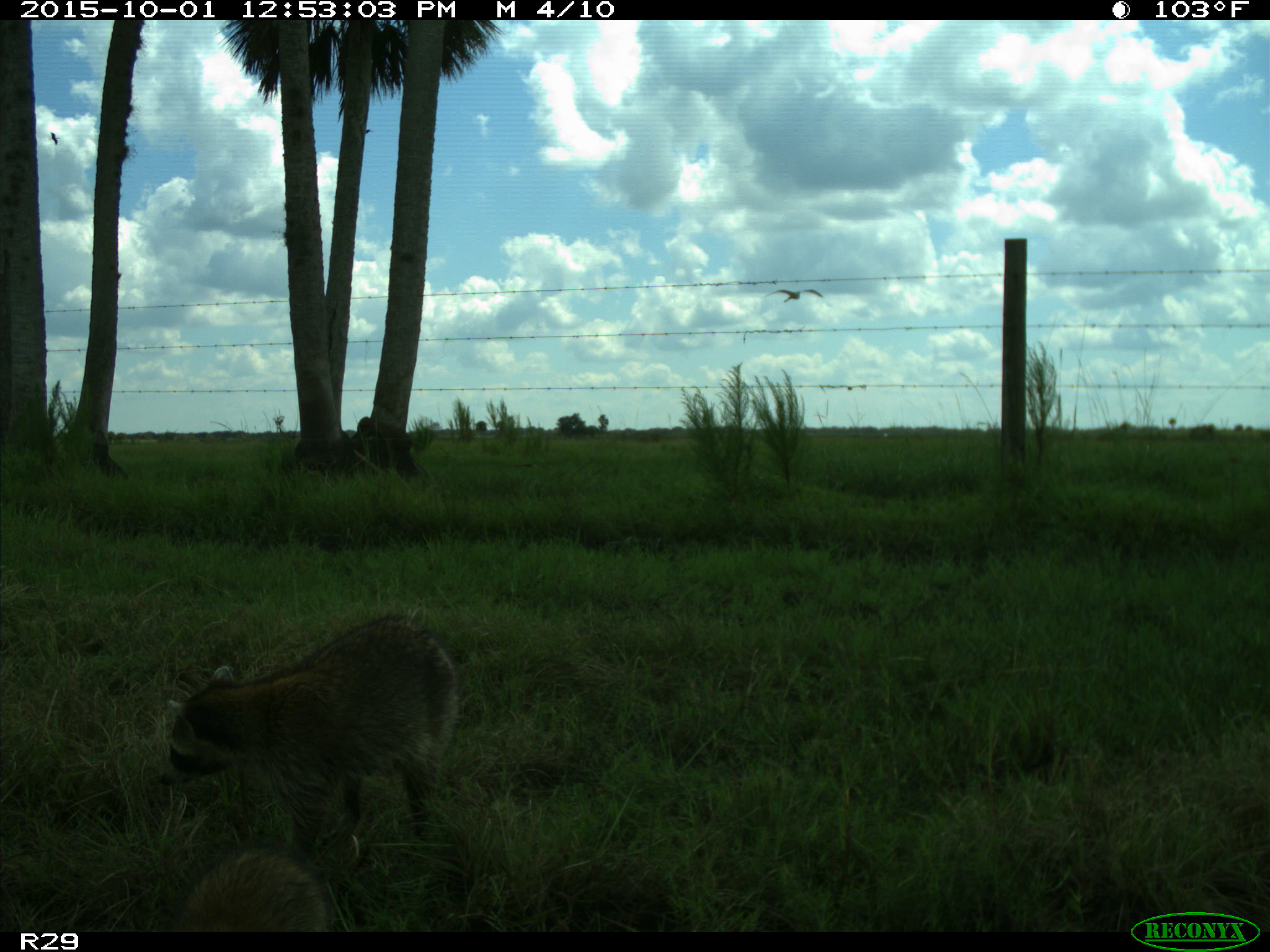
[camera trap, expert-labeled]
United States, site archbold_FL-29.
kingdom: Animalia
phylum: Chordata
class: Mammalia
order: Carnivora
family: Procyonidae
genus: Procyon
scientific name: Procyon lotor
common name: common raccoon